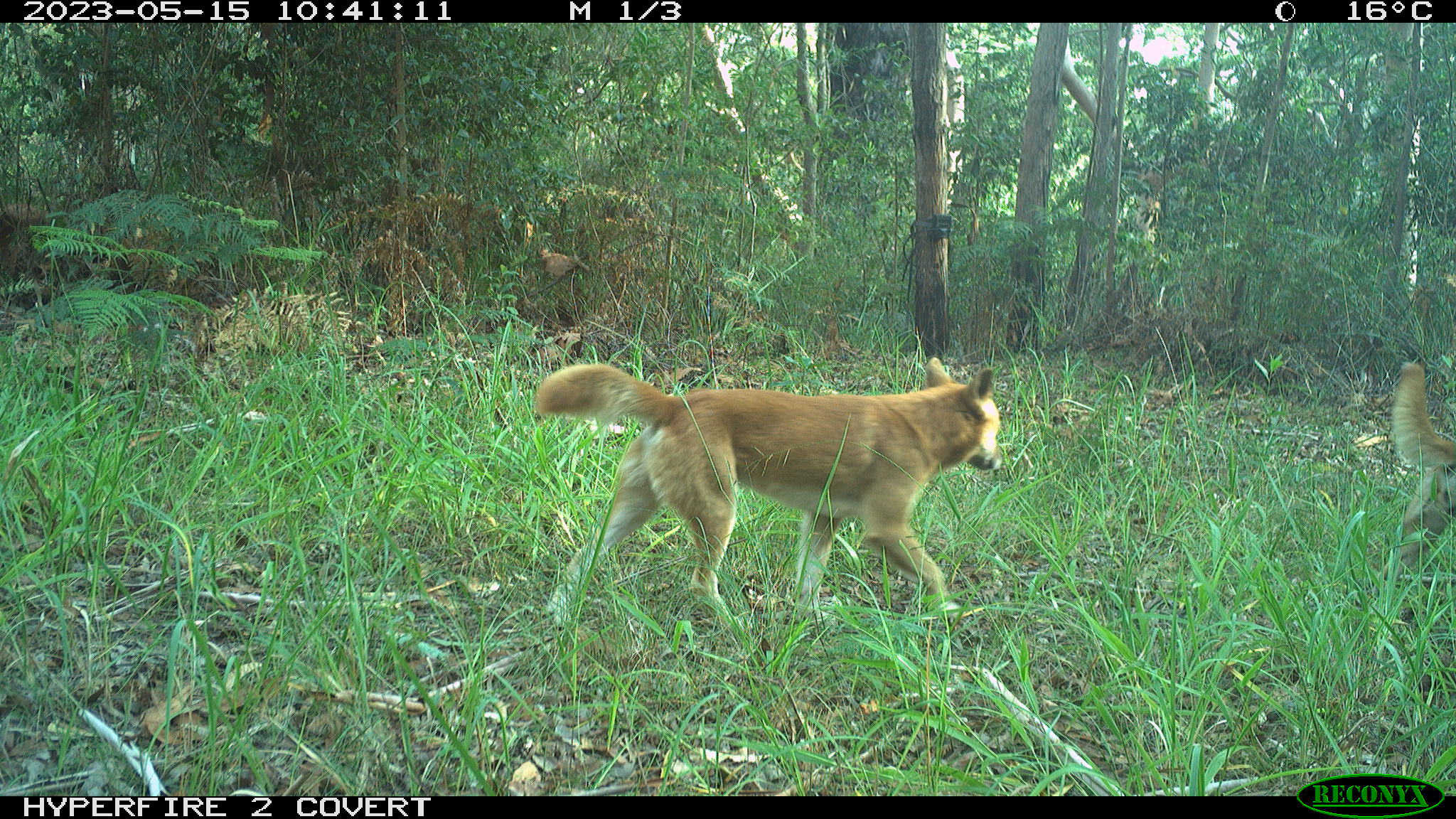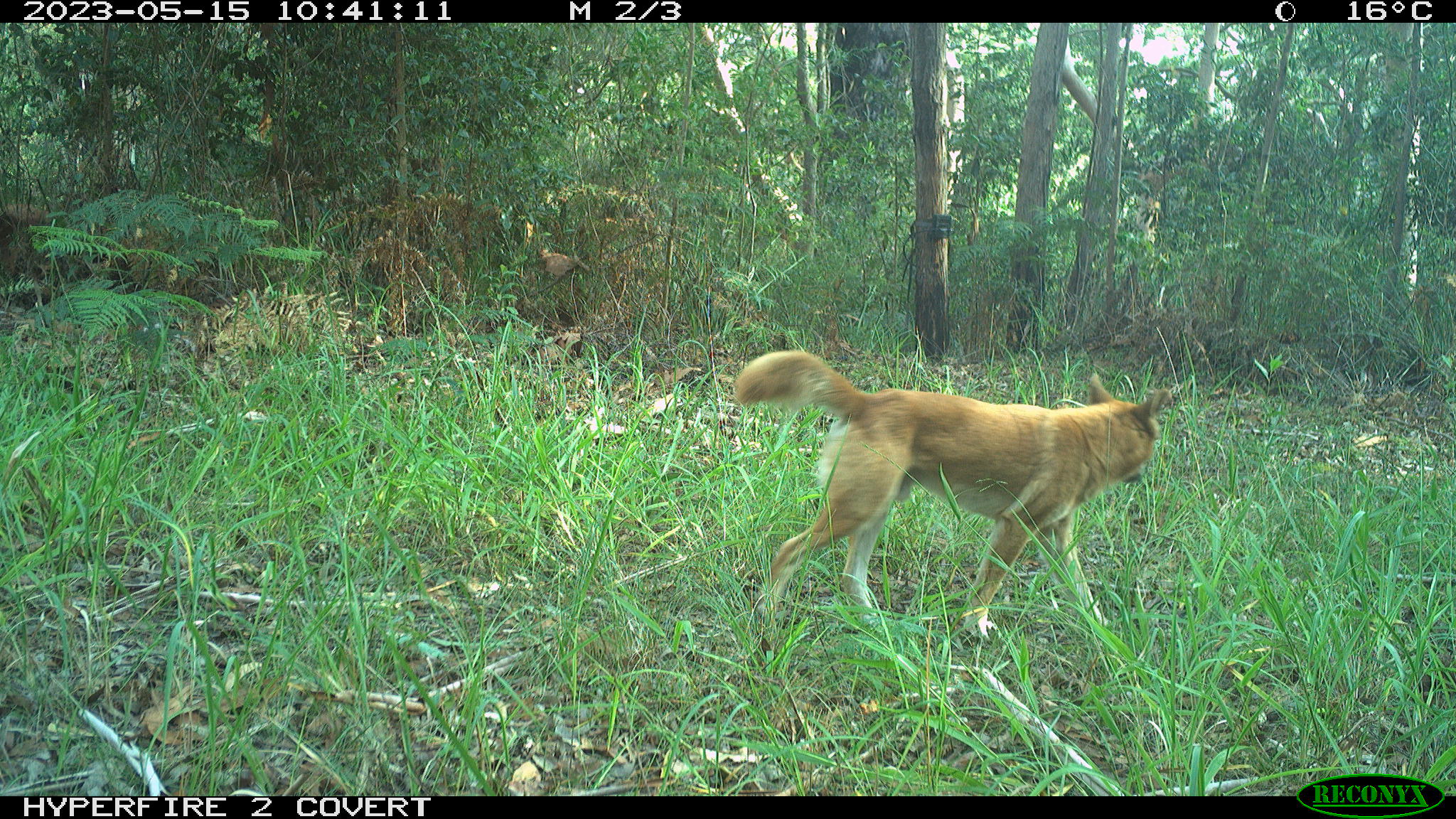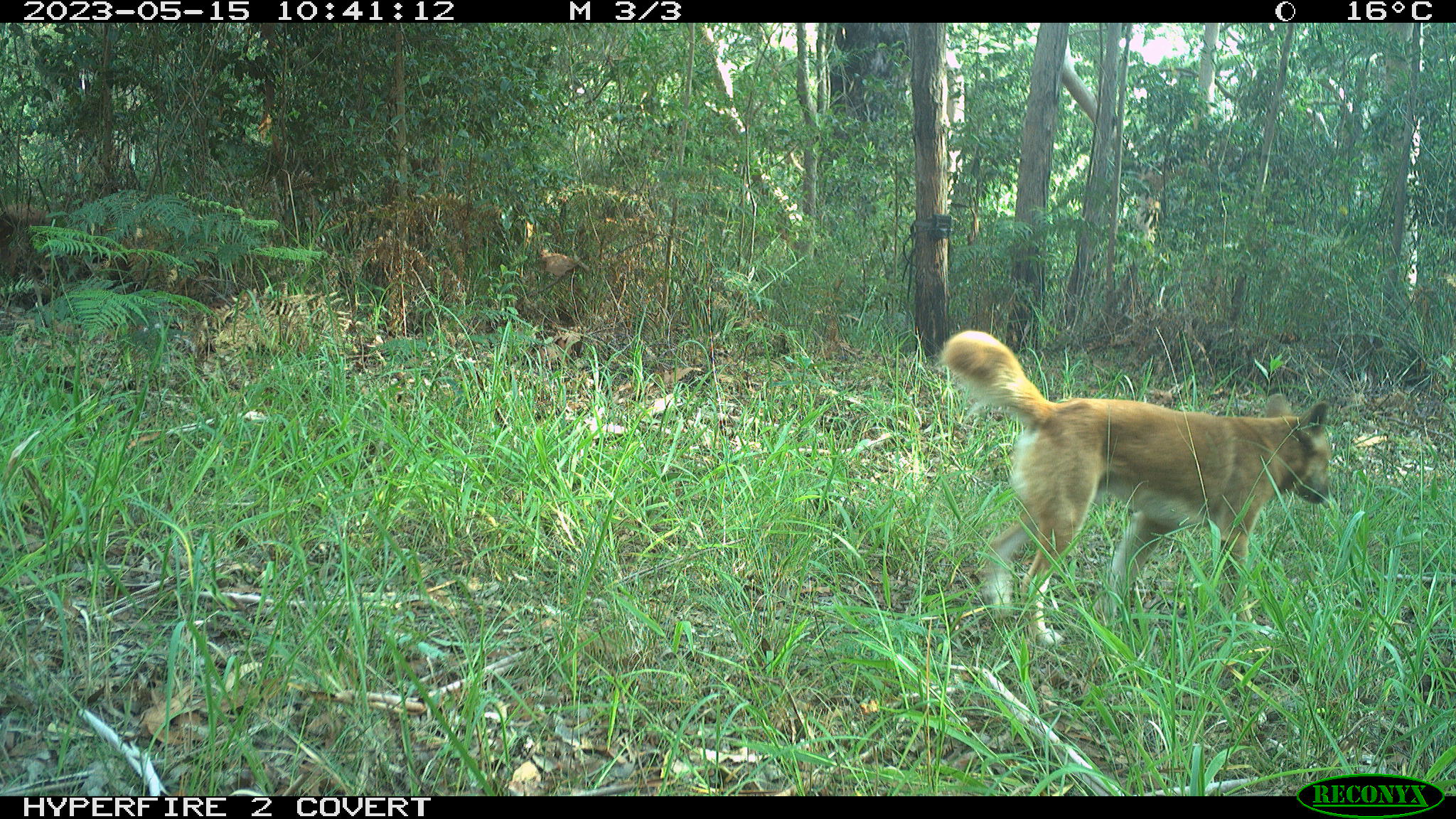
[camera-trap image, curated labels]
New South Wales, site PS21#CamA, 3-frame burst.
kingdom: Animalia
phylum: Chordata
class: Mammalia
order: Carnivora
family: Canidae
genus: Canis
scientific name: Canis familiaris dingo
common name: dingo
Dingo (Canis familiaris dingo).